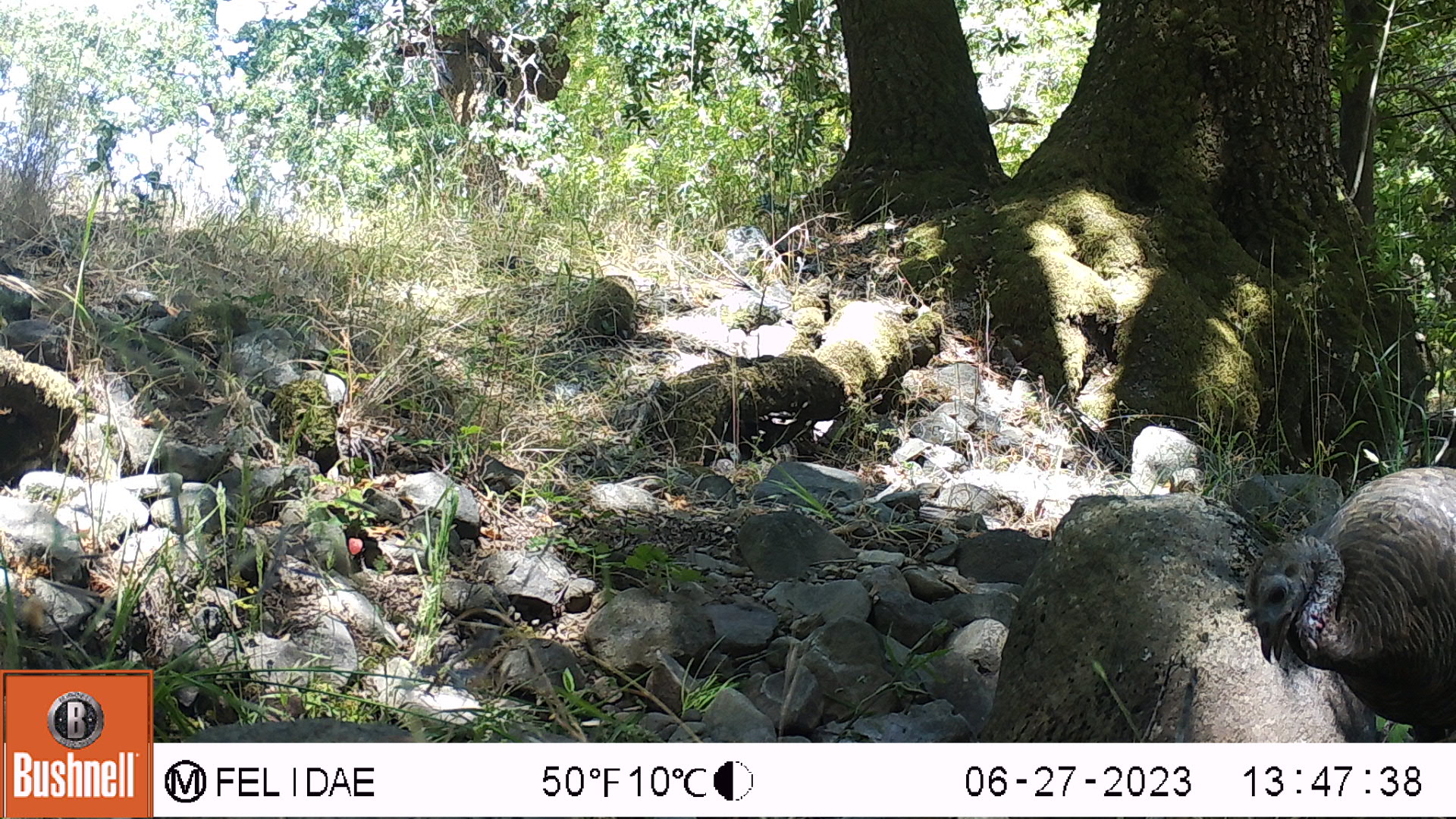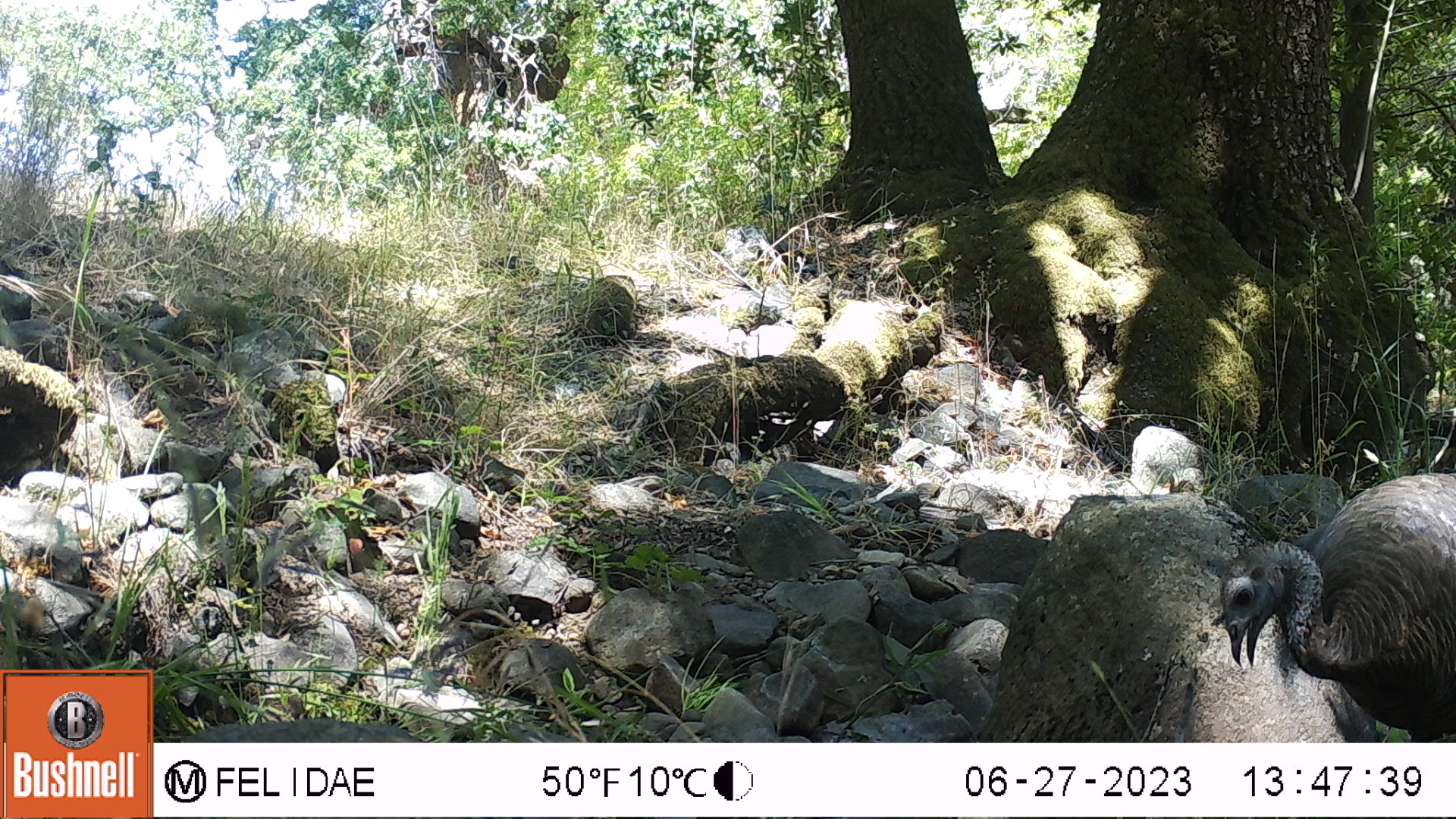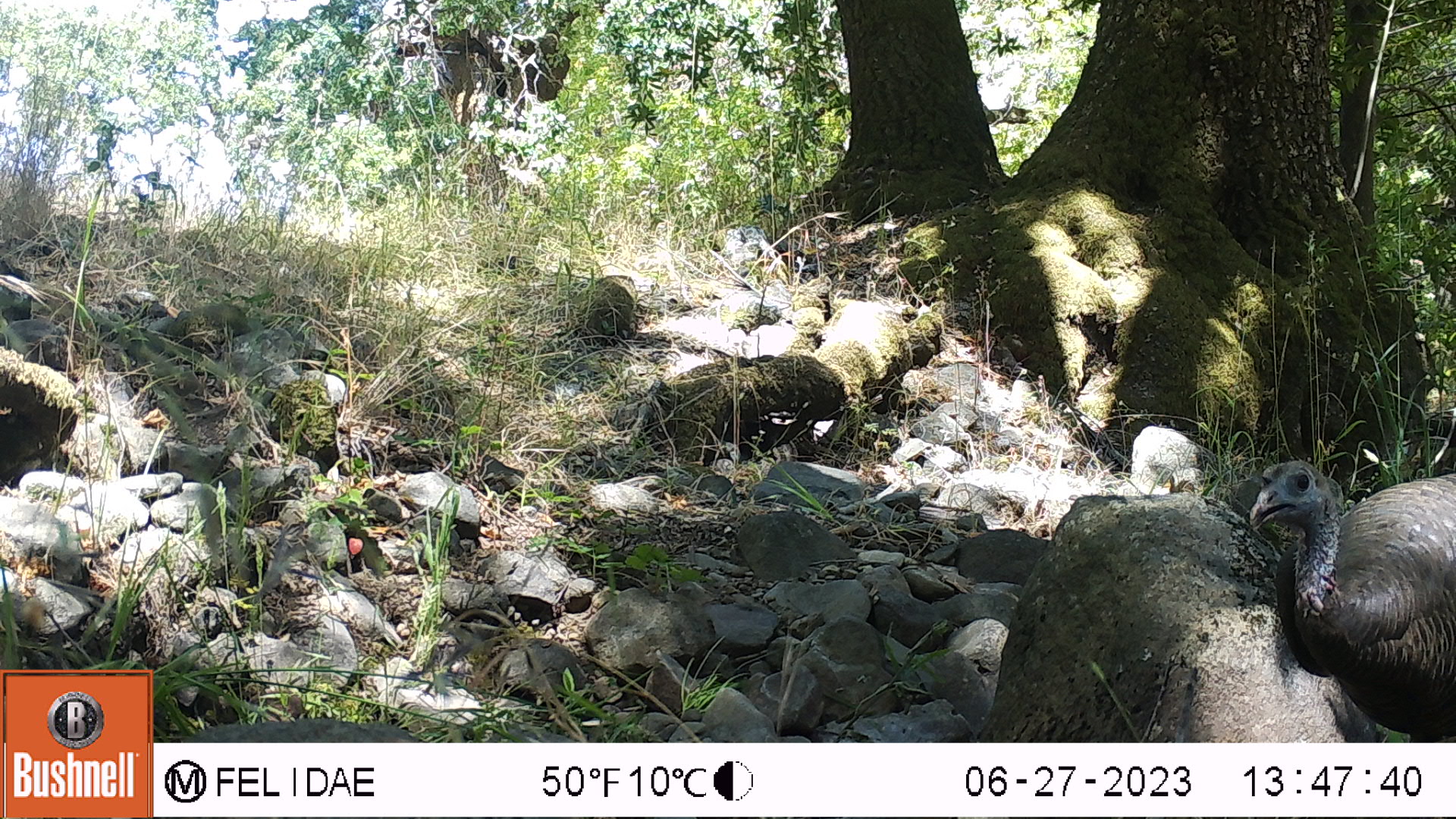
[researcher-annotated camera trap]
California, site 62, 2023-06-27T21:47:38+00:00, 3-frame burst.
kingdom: Animalia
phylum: Chordata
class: Aves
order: Galliformes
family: Phasianidae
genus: Meleagris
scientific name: Meleagris gallopavo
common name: turkey